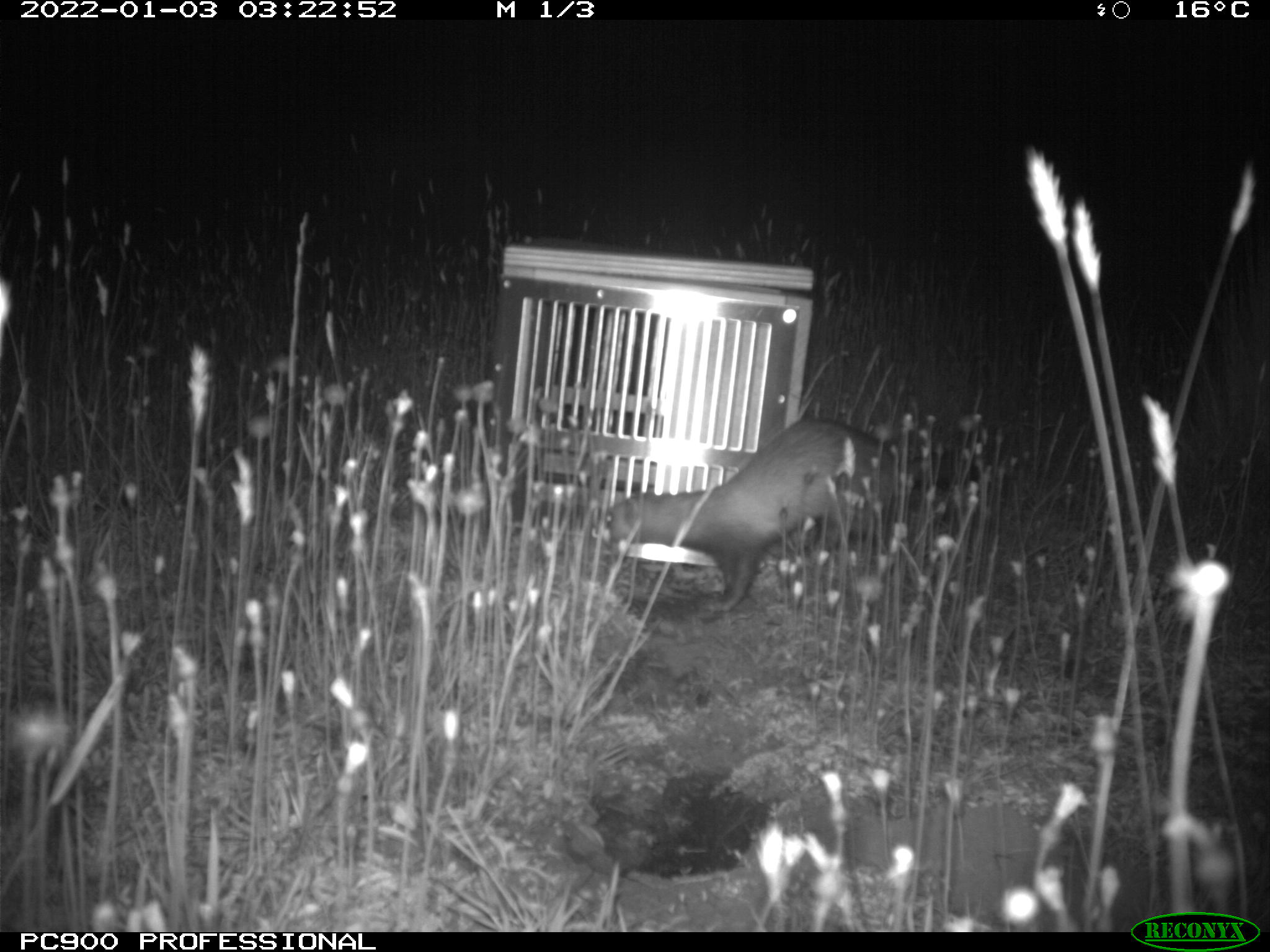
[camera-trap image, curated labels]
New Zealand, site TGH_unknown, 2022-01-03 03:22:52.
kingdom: Animalia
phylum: Chordata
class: Mammalia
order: Carnivora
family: Mustelidae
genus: Mustela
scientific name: Mustela furo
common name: ferret